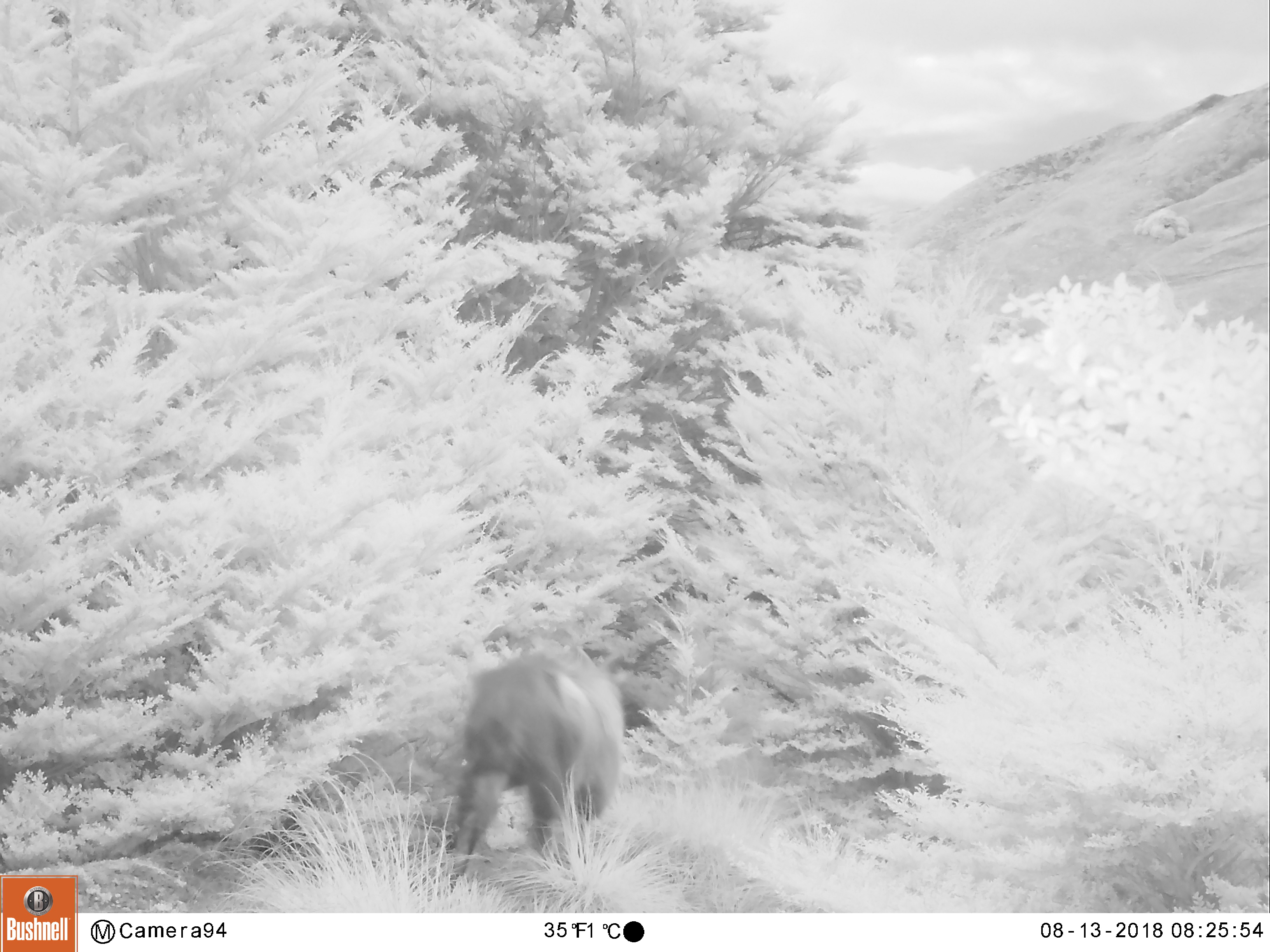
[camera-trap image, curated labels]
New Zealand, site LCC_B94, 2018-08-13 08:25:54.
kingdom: Animalia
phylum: Chordata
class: Mammalia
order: Artiodactyla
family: Bovidae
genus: Nilgiritragus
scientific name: Nilgiritragus hylocrius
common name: tahr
Tahr (Nilgiritragus hylocrius).